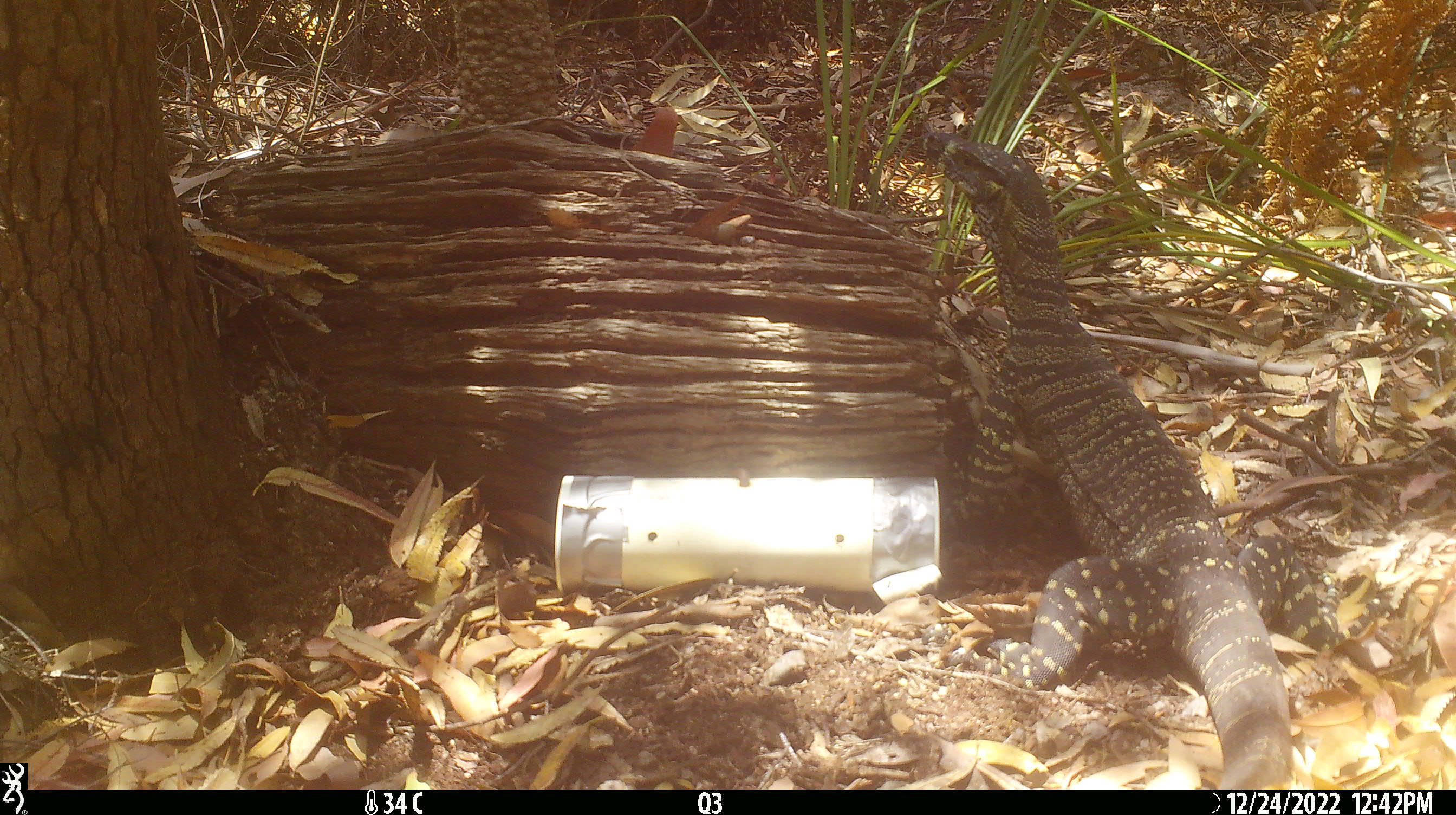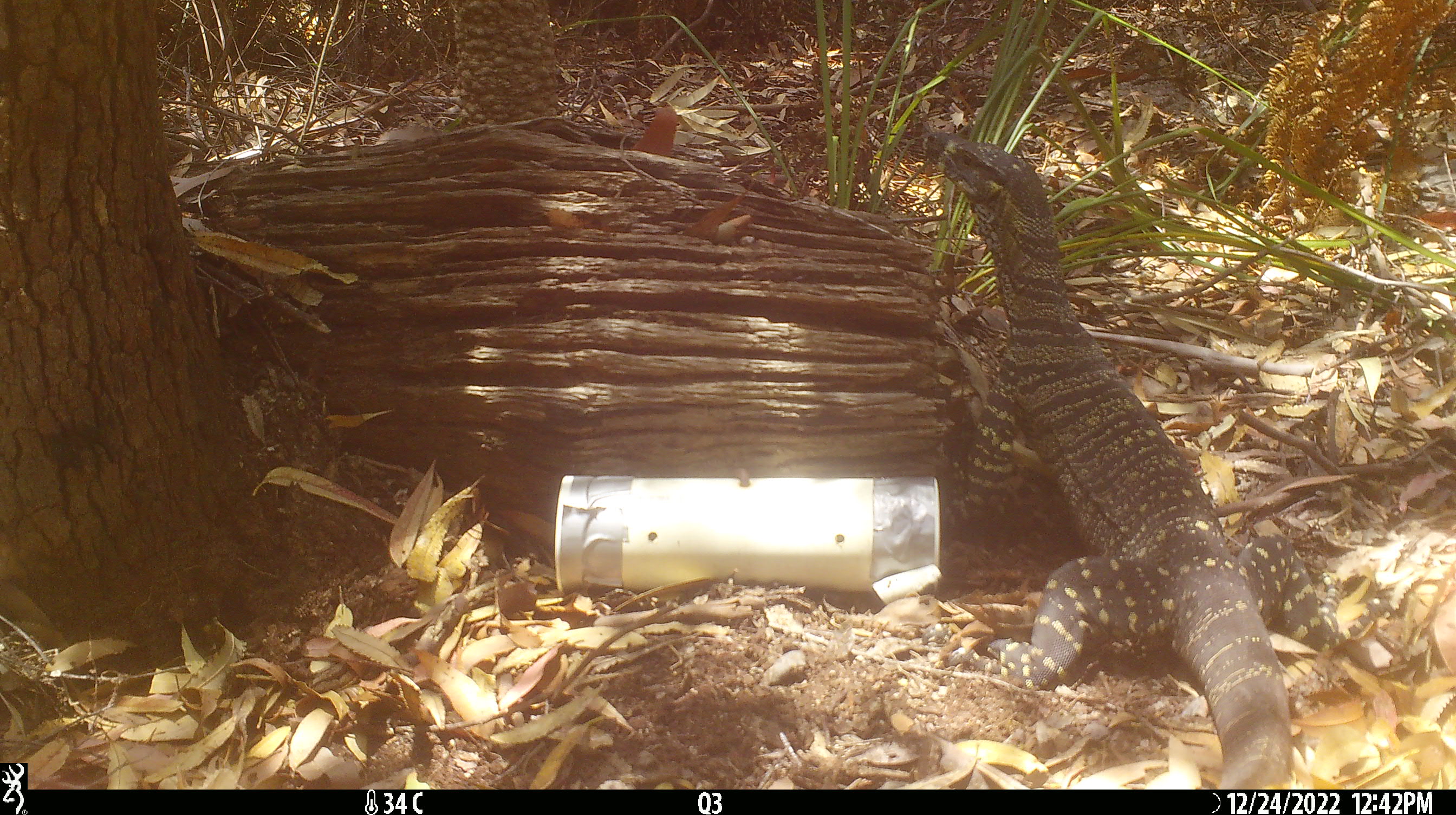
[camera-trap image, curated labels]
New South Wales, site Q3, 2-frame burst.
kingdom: Animalia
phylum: Chordata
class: Reptilia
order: Squamata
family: Varanidae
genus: Varanus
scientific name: Varanus varius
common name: lace monitor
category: goanna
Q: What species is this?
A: Goanna (lace monitor) (Varanus varius).